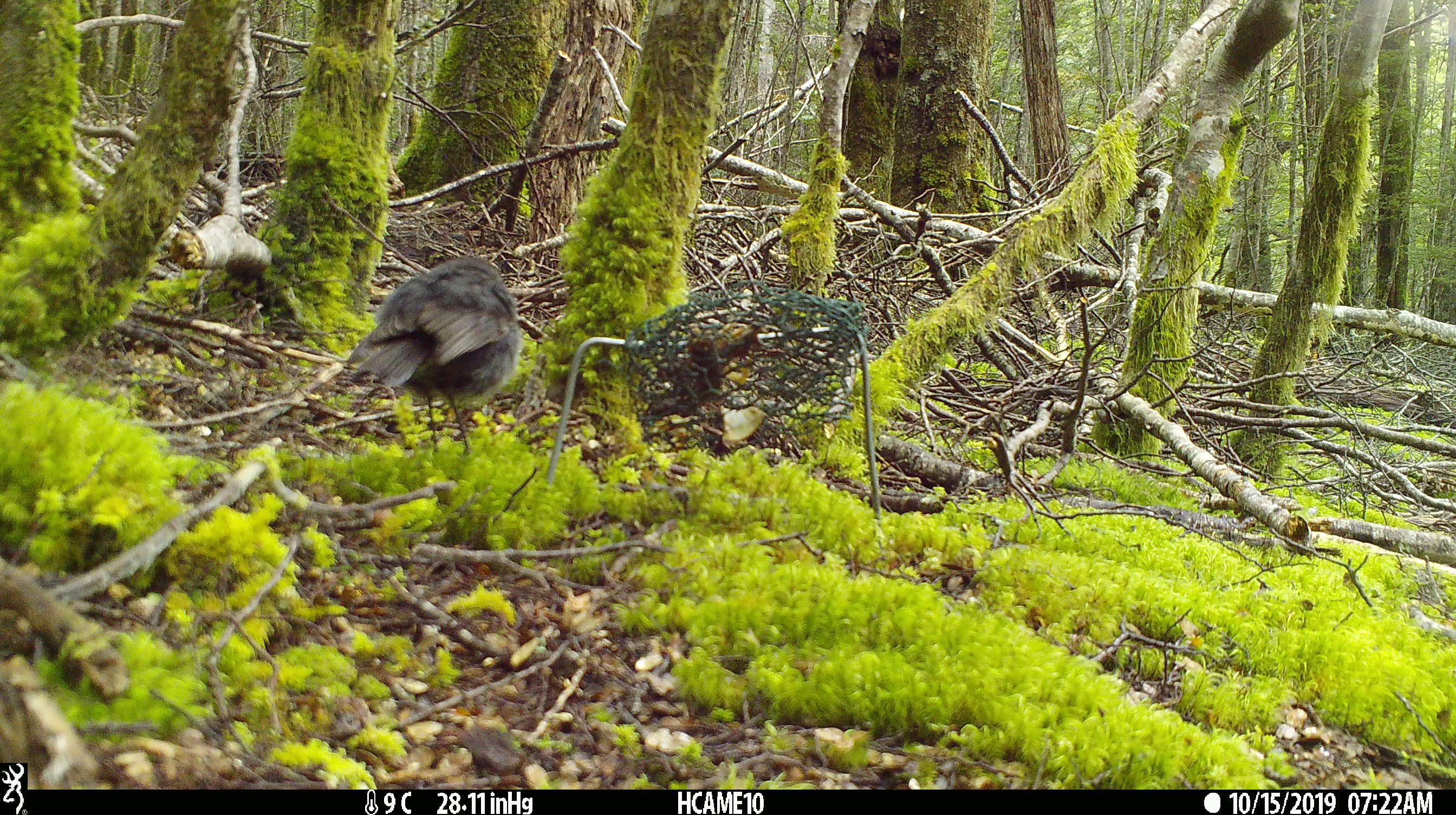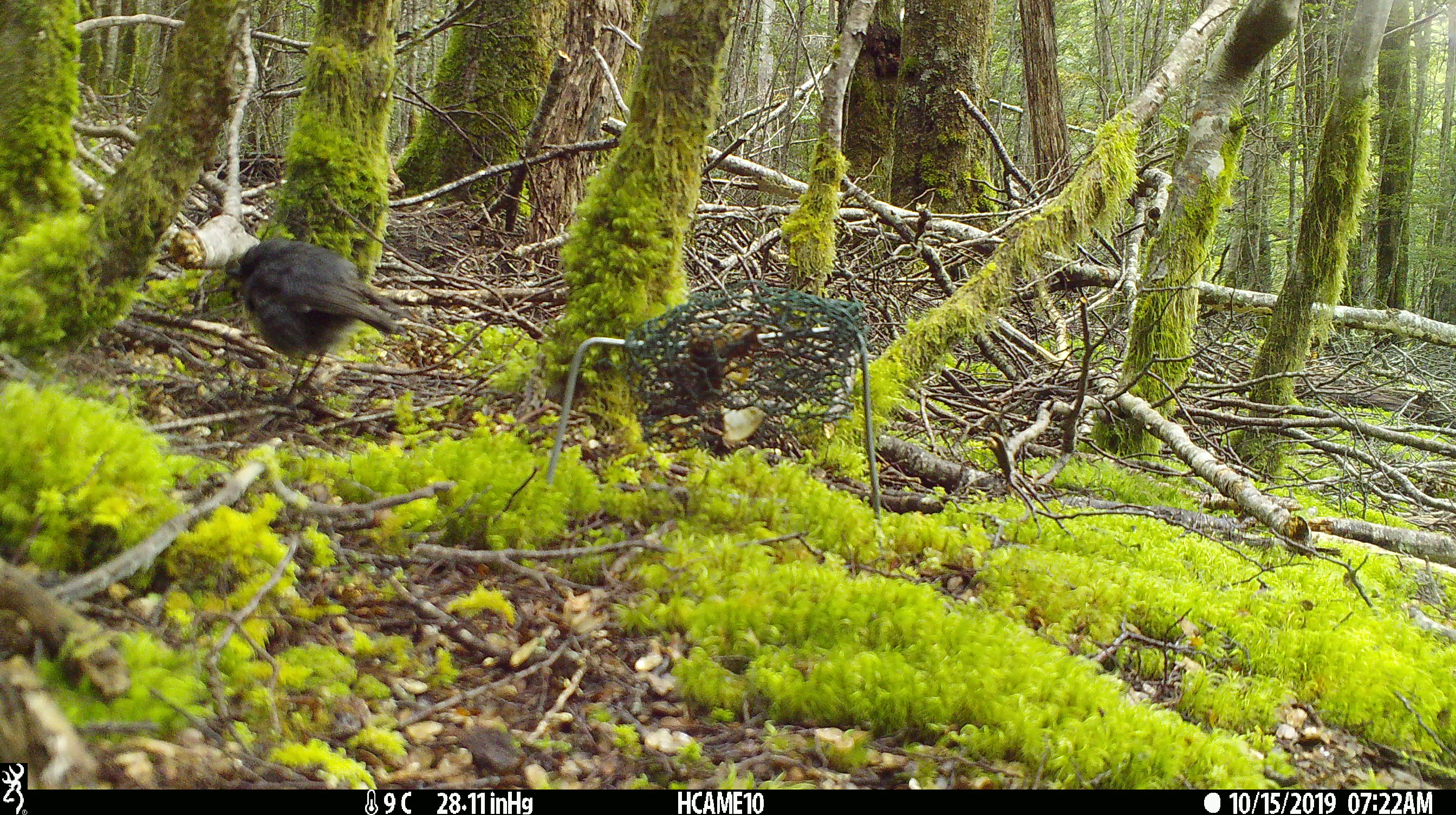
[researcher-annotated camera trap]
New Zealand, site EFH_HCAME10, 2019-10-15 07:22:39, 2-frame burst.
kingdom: Animalia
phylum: Chordata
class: Aves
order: Passeriformes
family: Petroicidae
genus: Petroica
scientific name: Petroica australis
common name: new zealand robin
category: robin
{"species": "robin (new zealand robin) (Petroica australis)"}